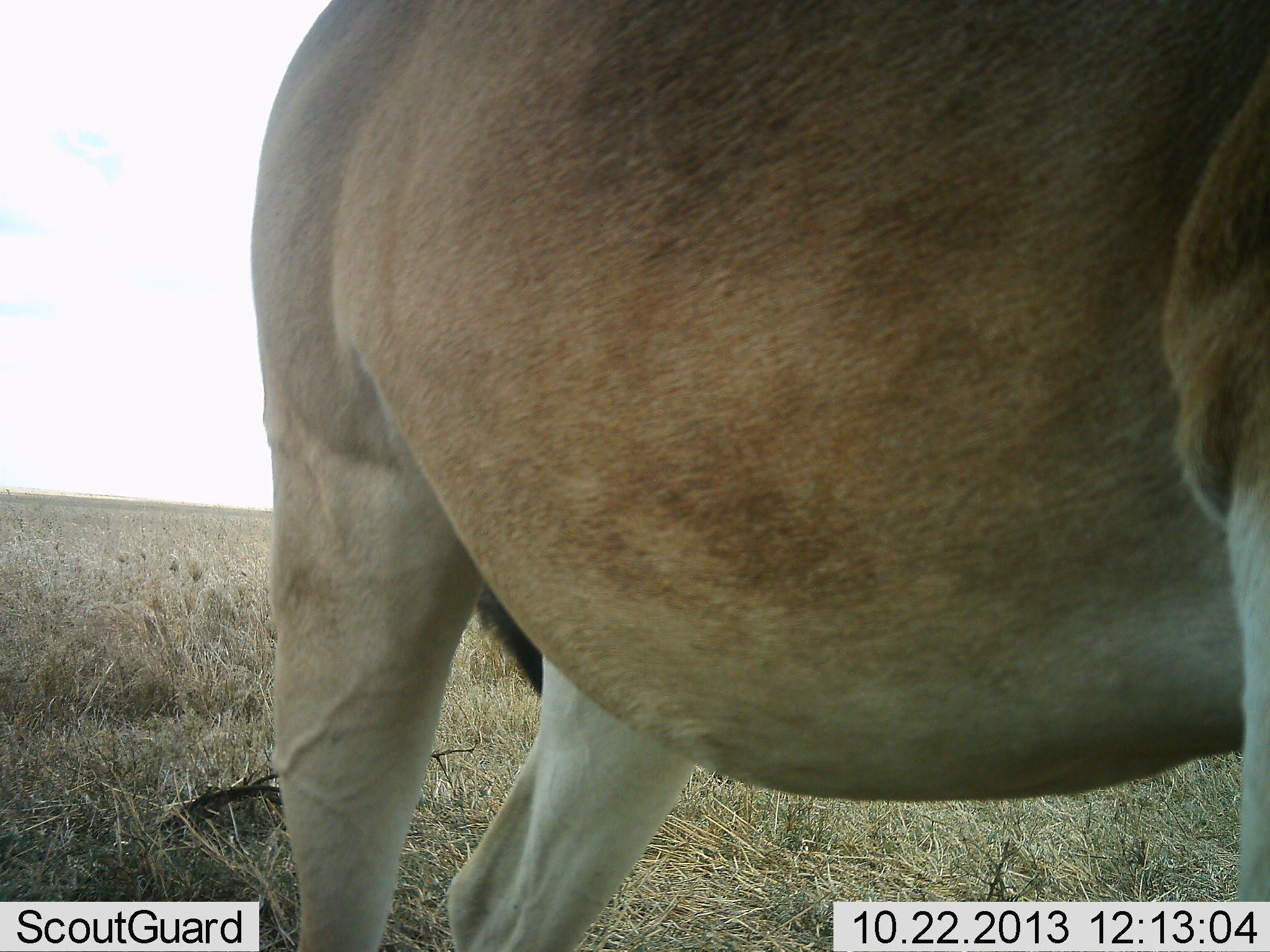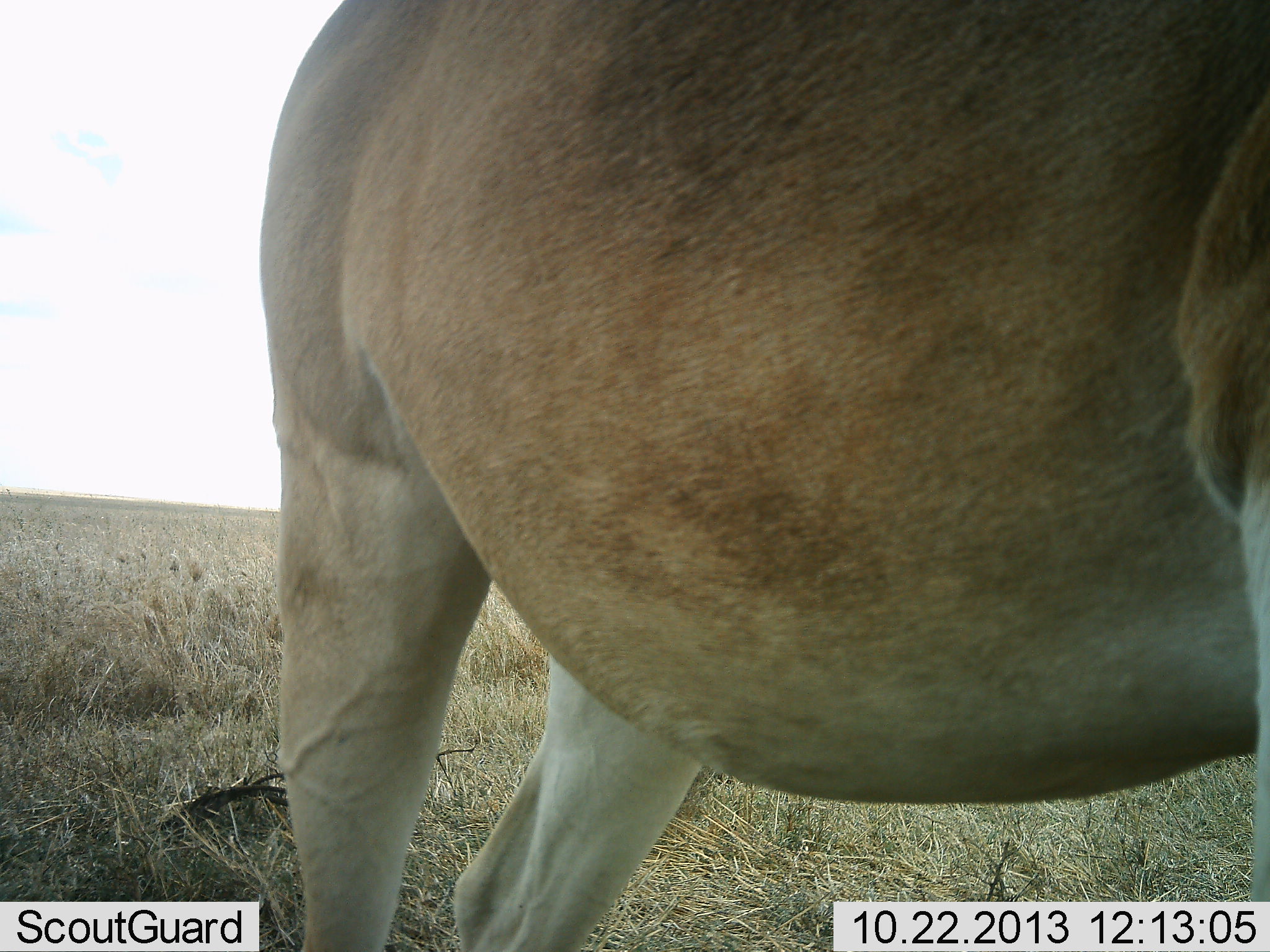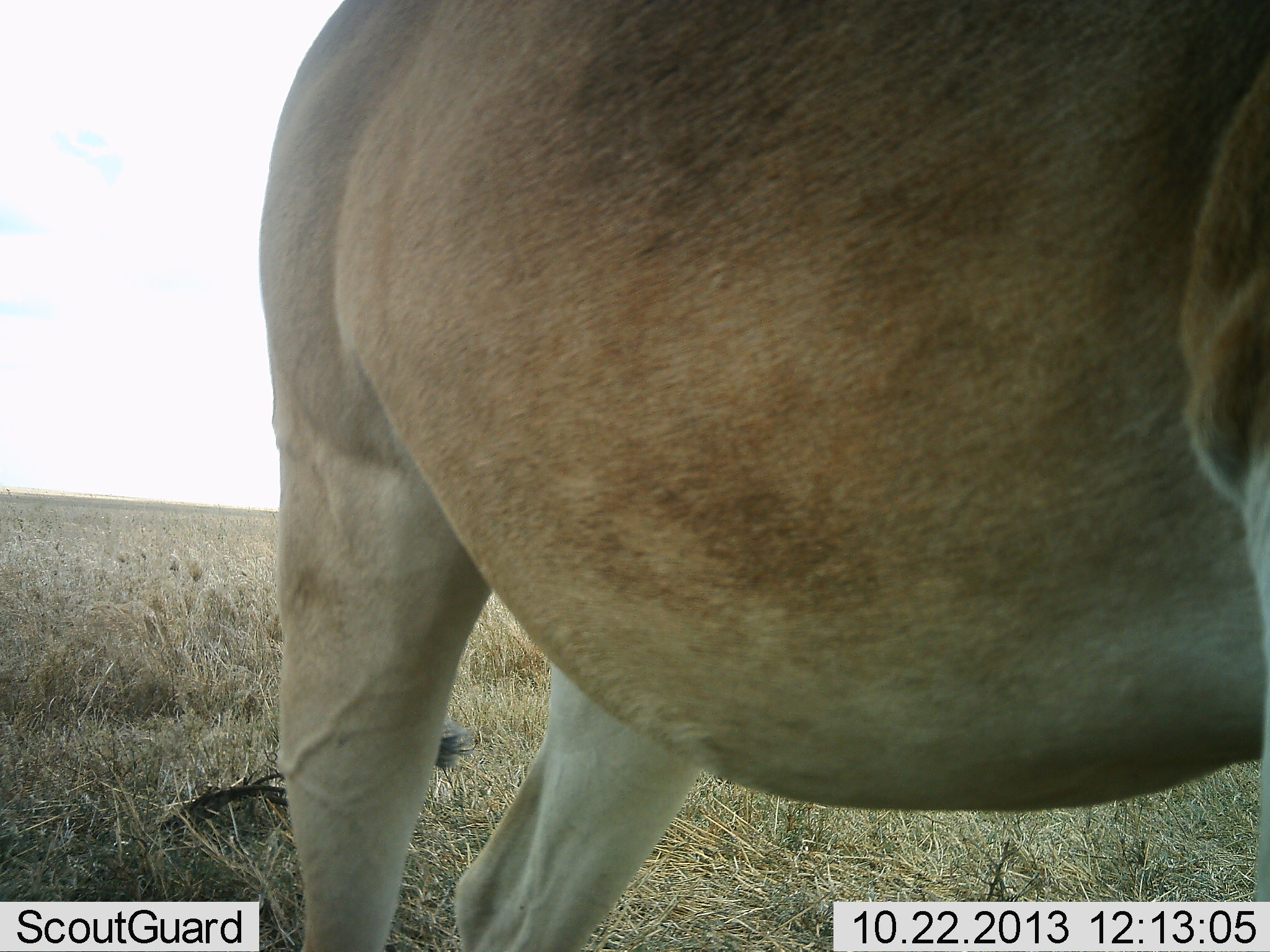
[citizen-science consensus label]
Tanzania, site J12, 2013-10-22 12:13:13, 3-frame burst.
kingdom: Animalia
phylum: Chordata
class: Mammalia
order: Artiodactyla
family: Bovidae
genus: Alcelaphus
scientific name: Alcelaphus buselaphus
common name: hartebeest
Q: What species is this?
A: Hartebeest (Alcelaphus buselaphus).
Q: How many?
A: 1.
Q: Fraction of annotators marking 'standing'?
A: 100%.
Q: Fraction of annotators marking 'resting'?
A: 0%.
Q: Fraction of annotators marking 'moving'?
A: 0%.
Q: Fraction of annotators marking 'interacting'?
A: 0%.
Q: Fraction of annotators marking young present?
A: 0%.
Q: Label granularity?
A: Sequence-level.